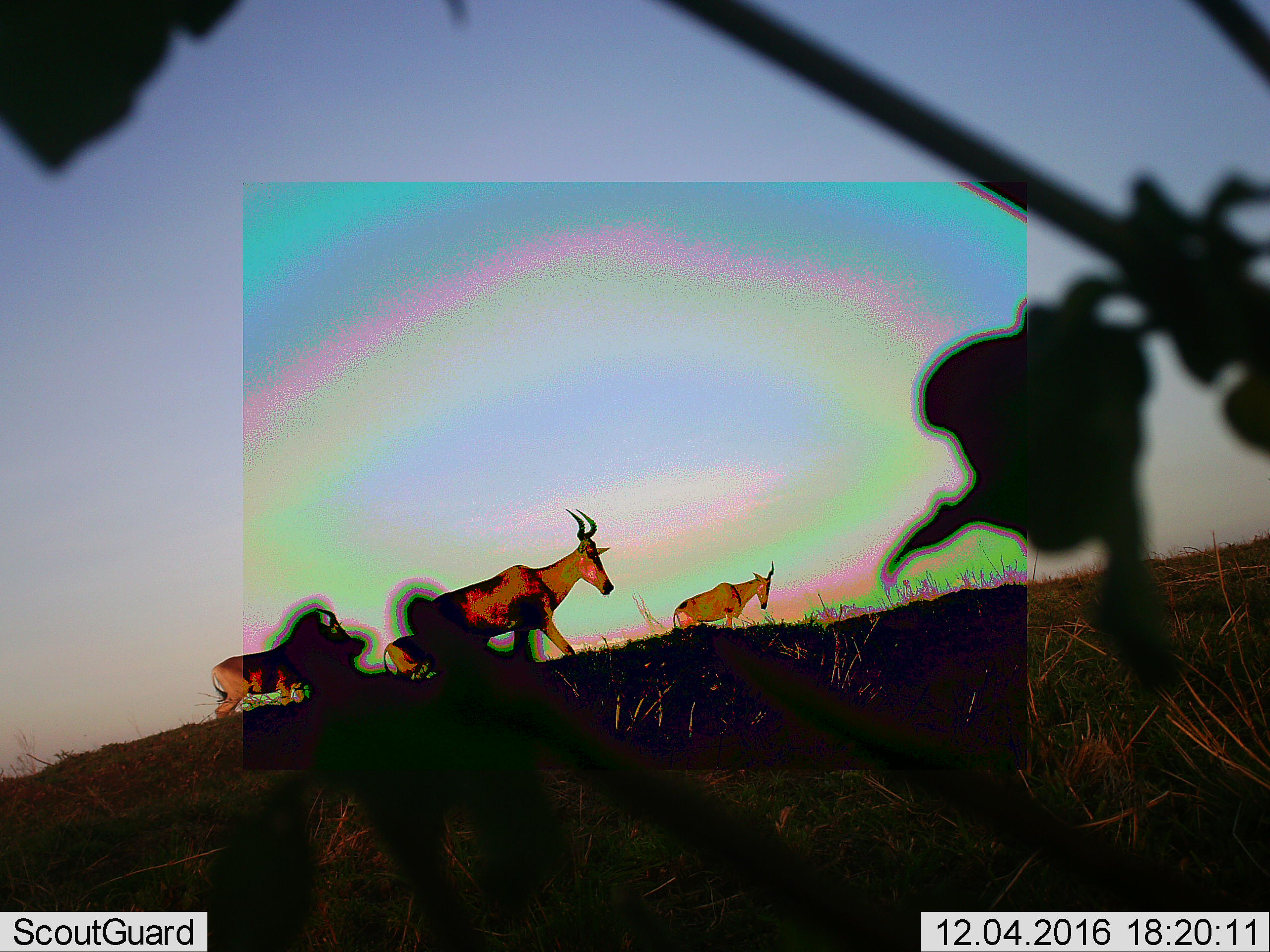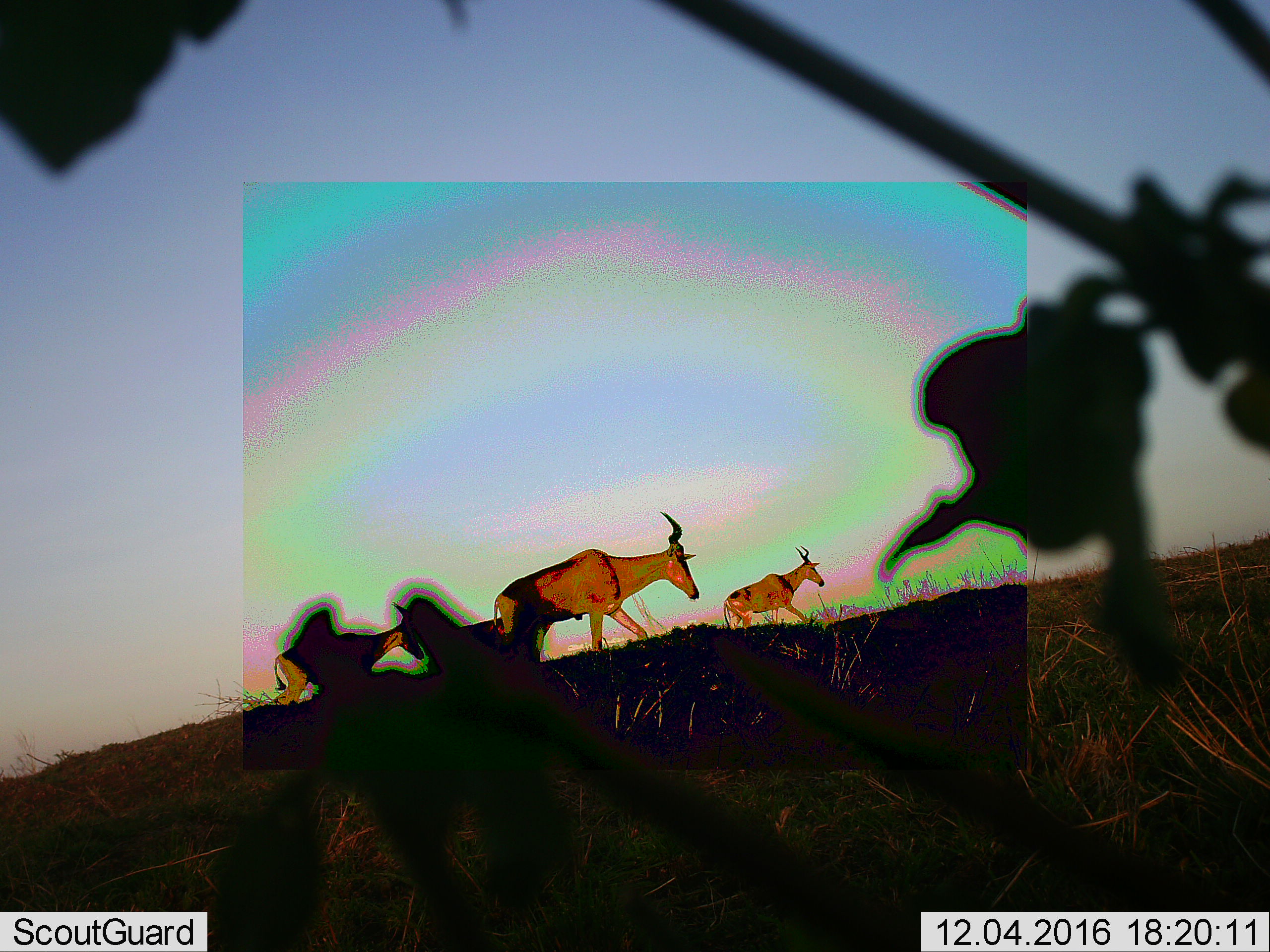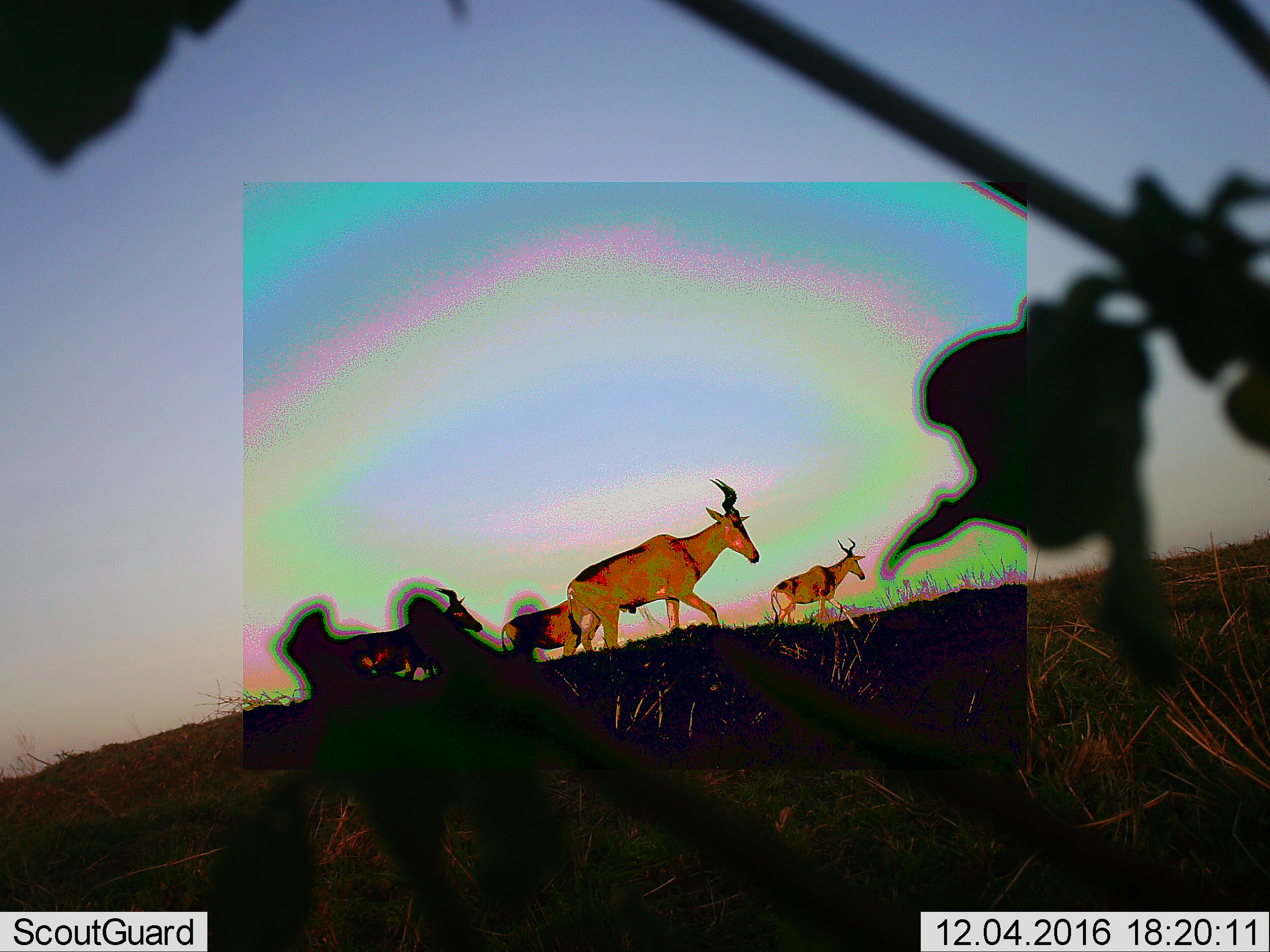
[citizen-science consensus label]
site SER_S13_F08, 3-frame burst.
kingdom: Animalia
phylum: Chordata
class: Mammalia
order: Artiodactyla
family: Bovidae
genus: Alcelaphus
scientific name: Alcelaphus buselaphus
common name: hartebeest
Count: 4.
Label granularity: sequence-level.